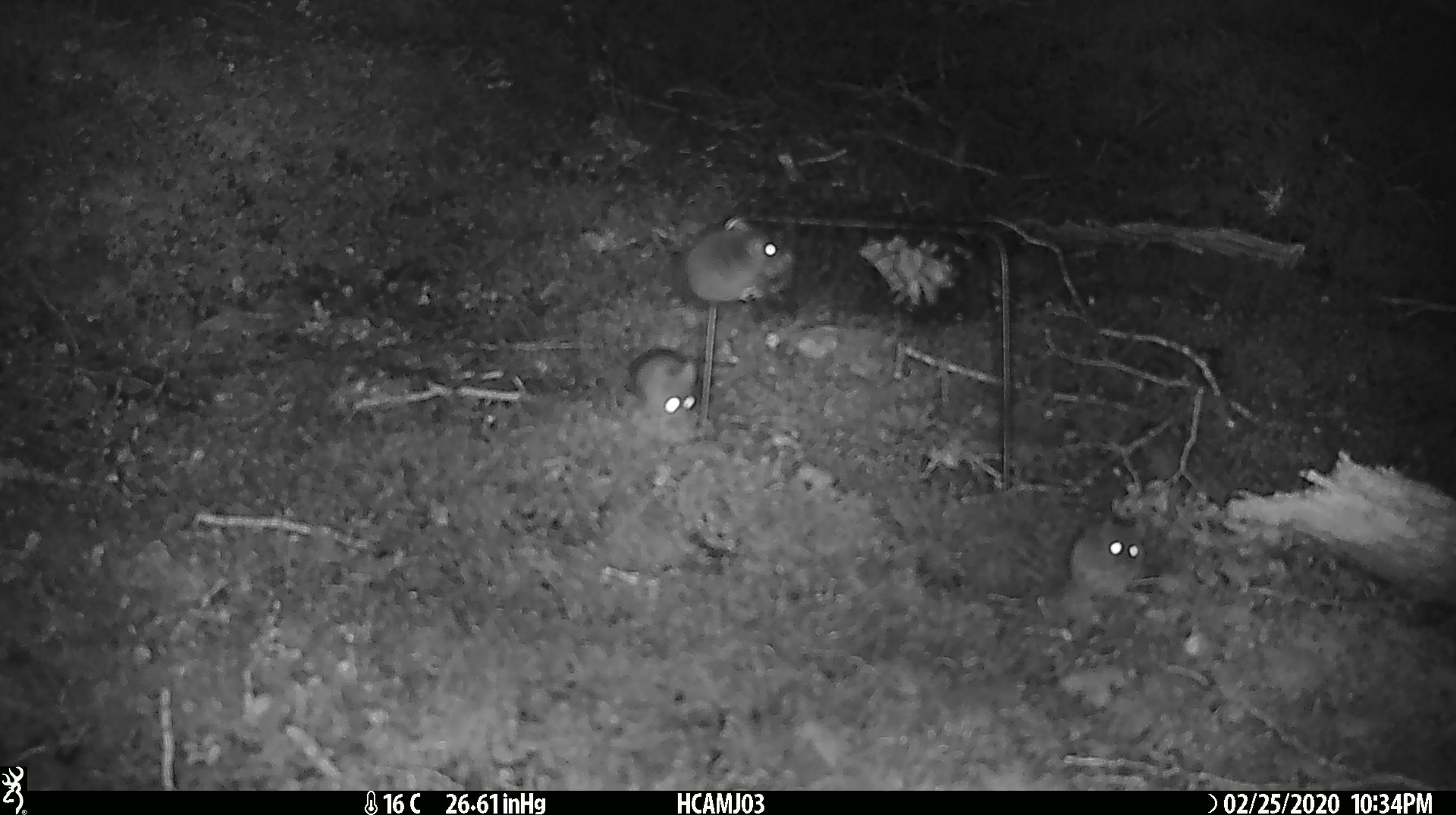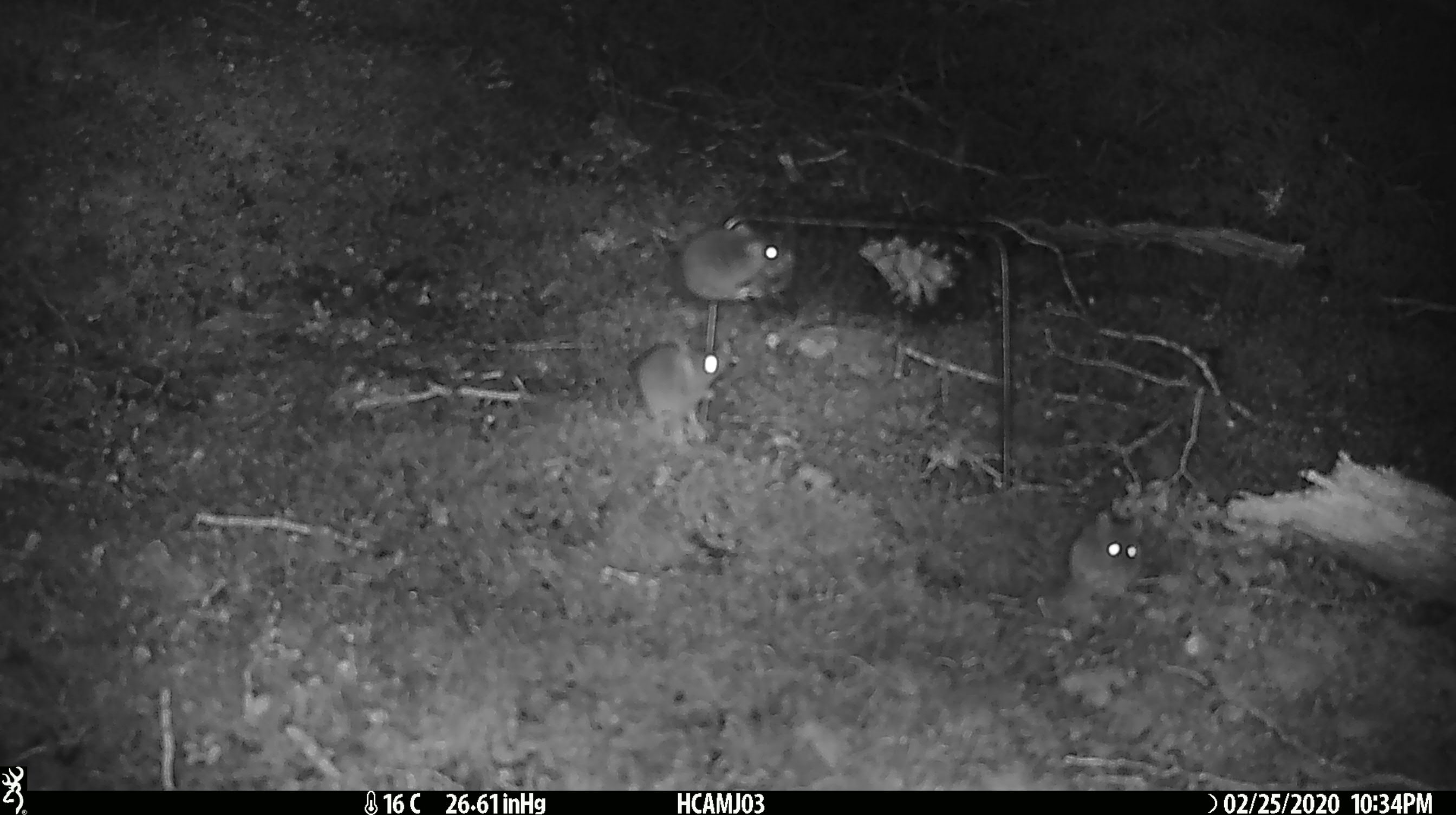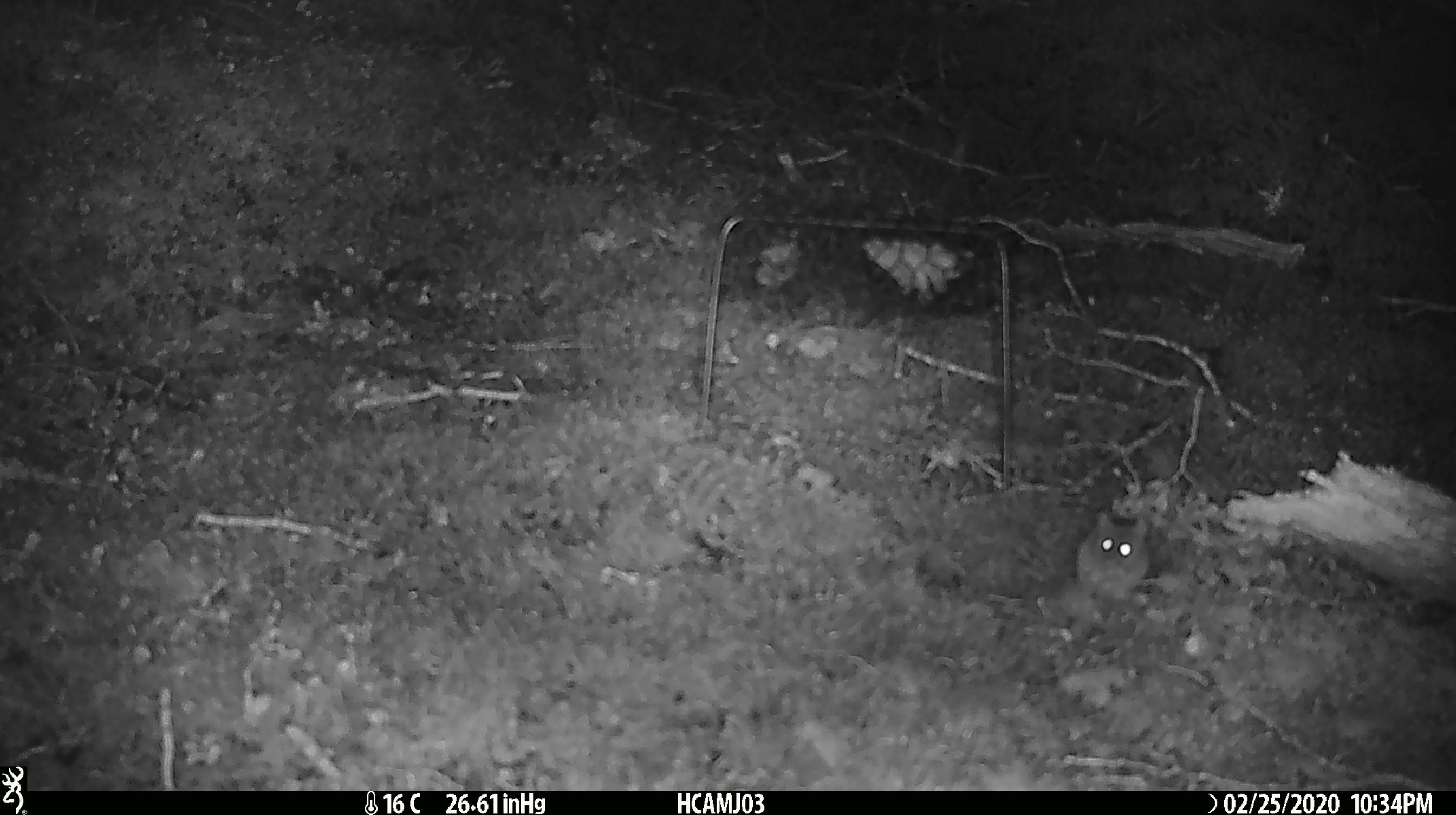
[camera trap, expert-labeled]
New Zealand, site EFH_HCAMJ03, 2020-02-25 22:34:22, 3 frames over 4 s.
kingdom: Animalia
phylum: Chordata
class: Mammalia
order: Rodentia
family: Muridae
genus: Mus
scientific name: Mus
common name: mouse